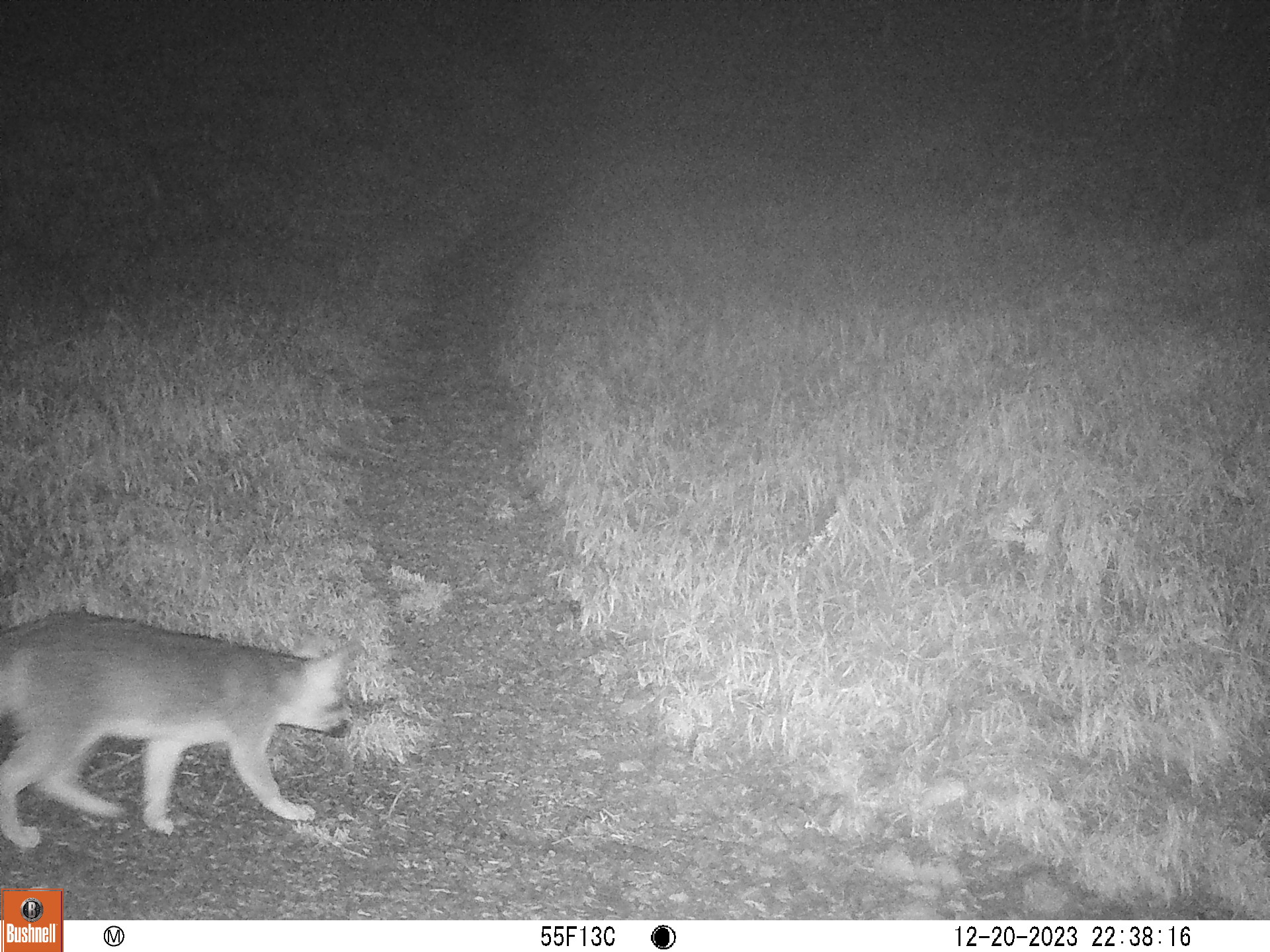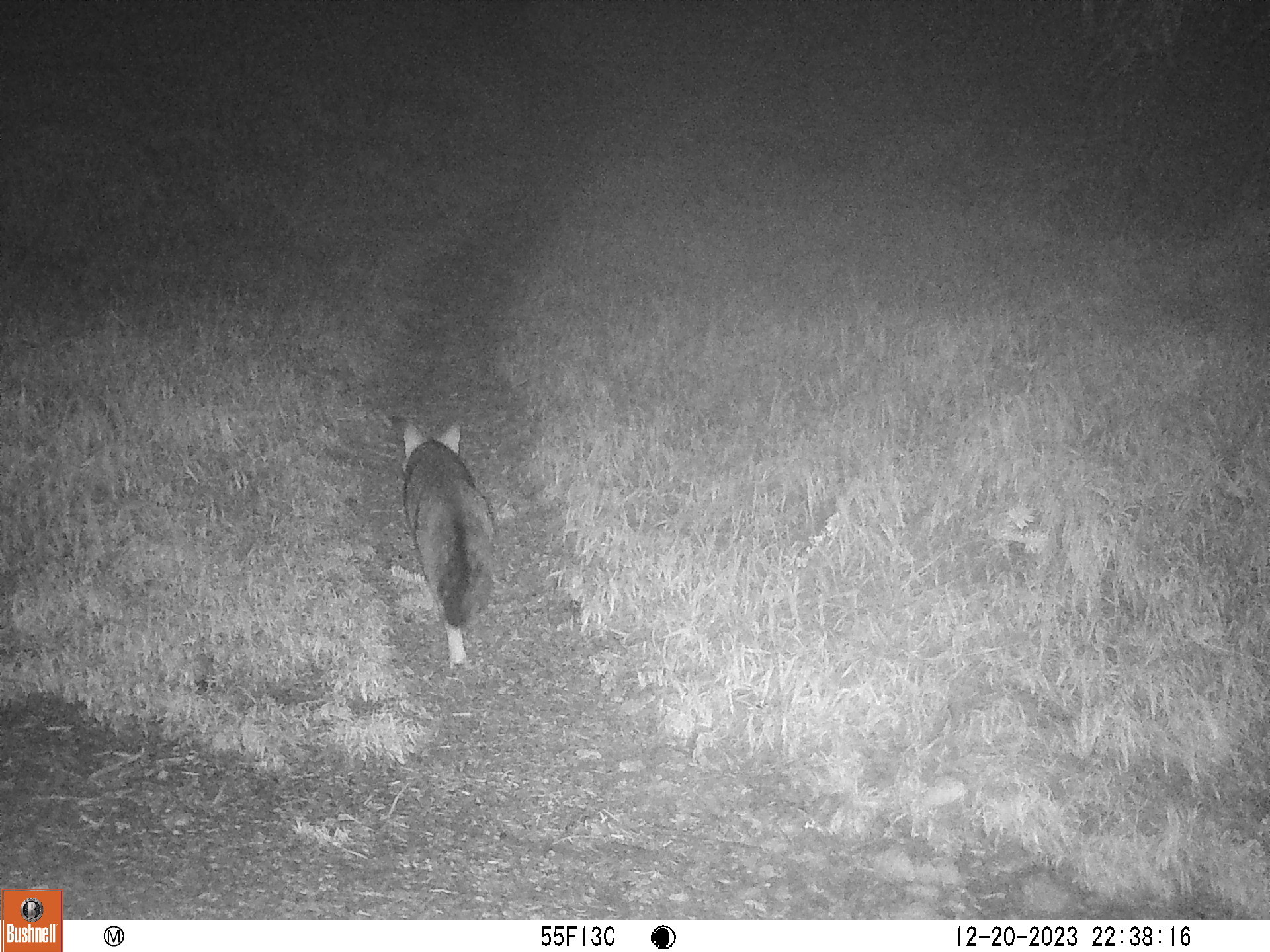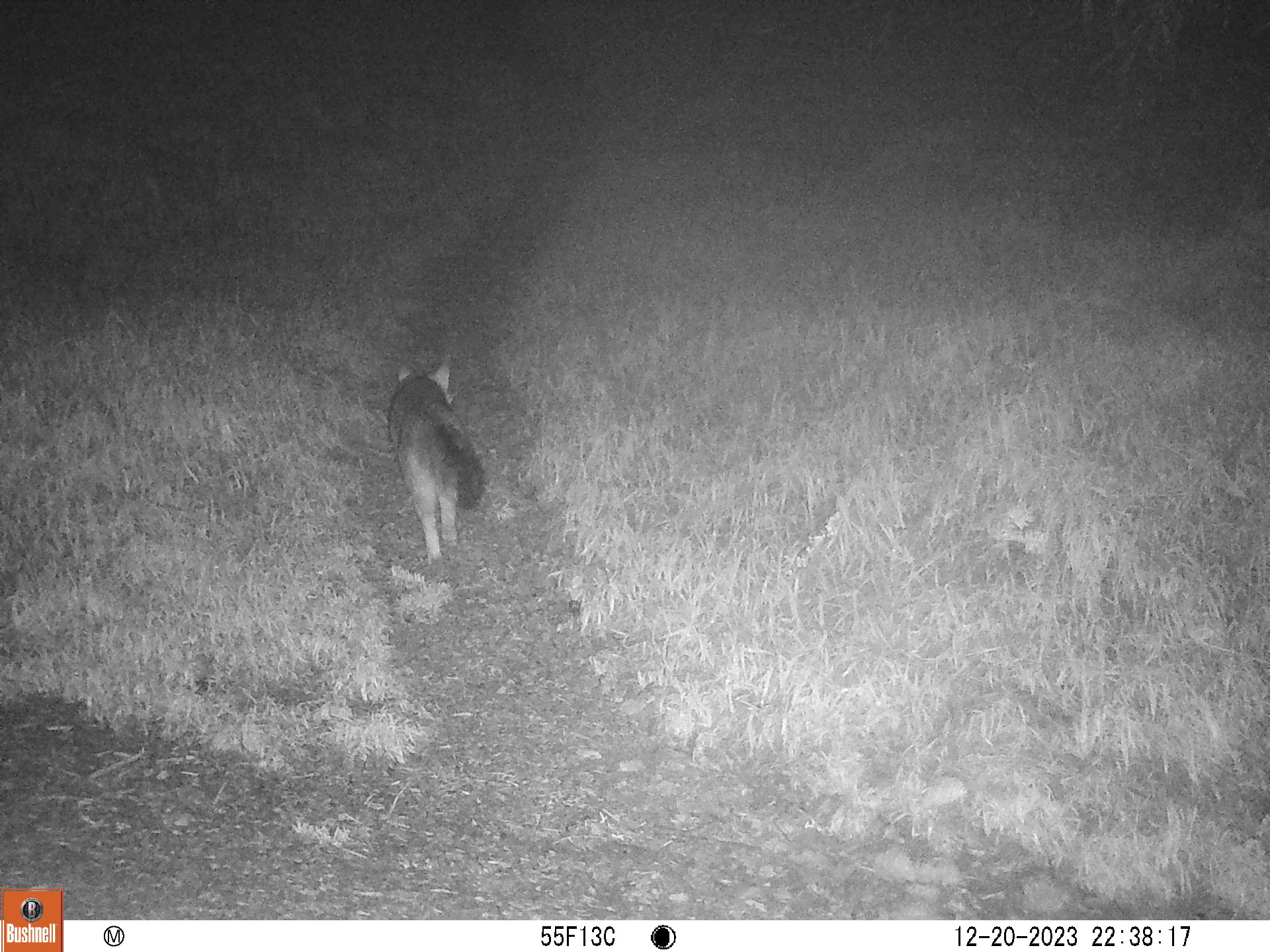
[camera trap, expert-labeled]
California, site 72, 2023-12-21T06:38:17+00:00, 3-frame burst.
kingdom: Animalia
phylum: Chordata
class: Mammalia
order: Carnivora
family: Canidae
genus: Urocyon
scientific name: Urocyon cinereoargenteus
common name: gray fox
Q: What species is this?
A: Gray fox (Urocyon cinereoargenteus).